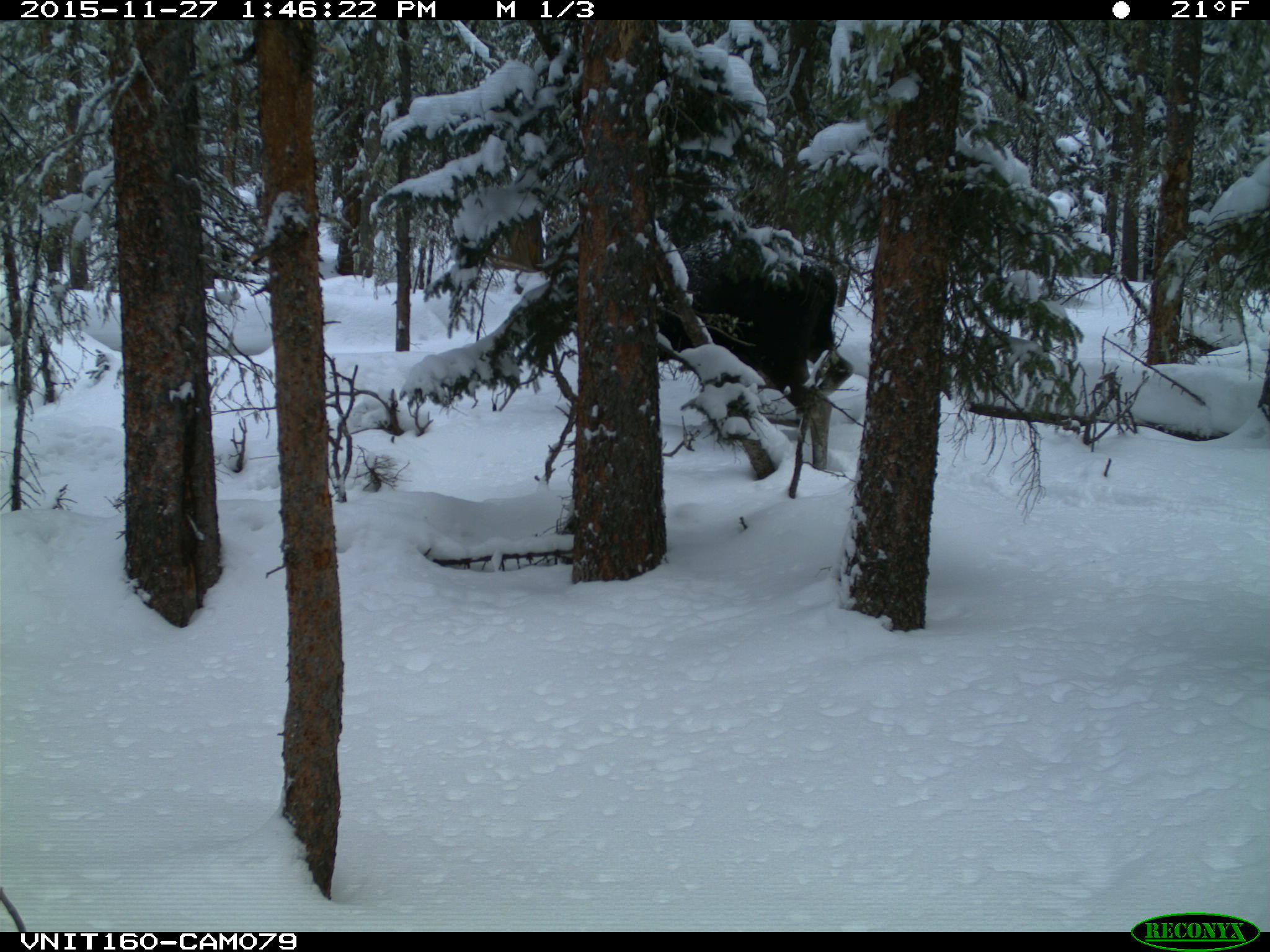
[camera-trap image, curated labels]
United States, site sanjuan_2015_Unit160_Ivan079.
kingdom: Animalia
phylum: Chordata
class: Mammalia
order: Artiodactyla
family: Cervidae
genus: Alces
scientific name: Alces alces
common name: moose